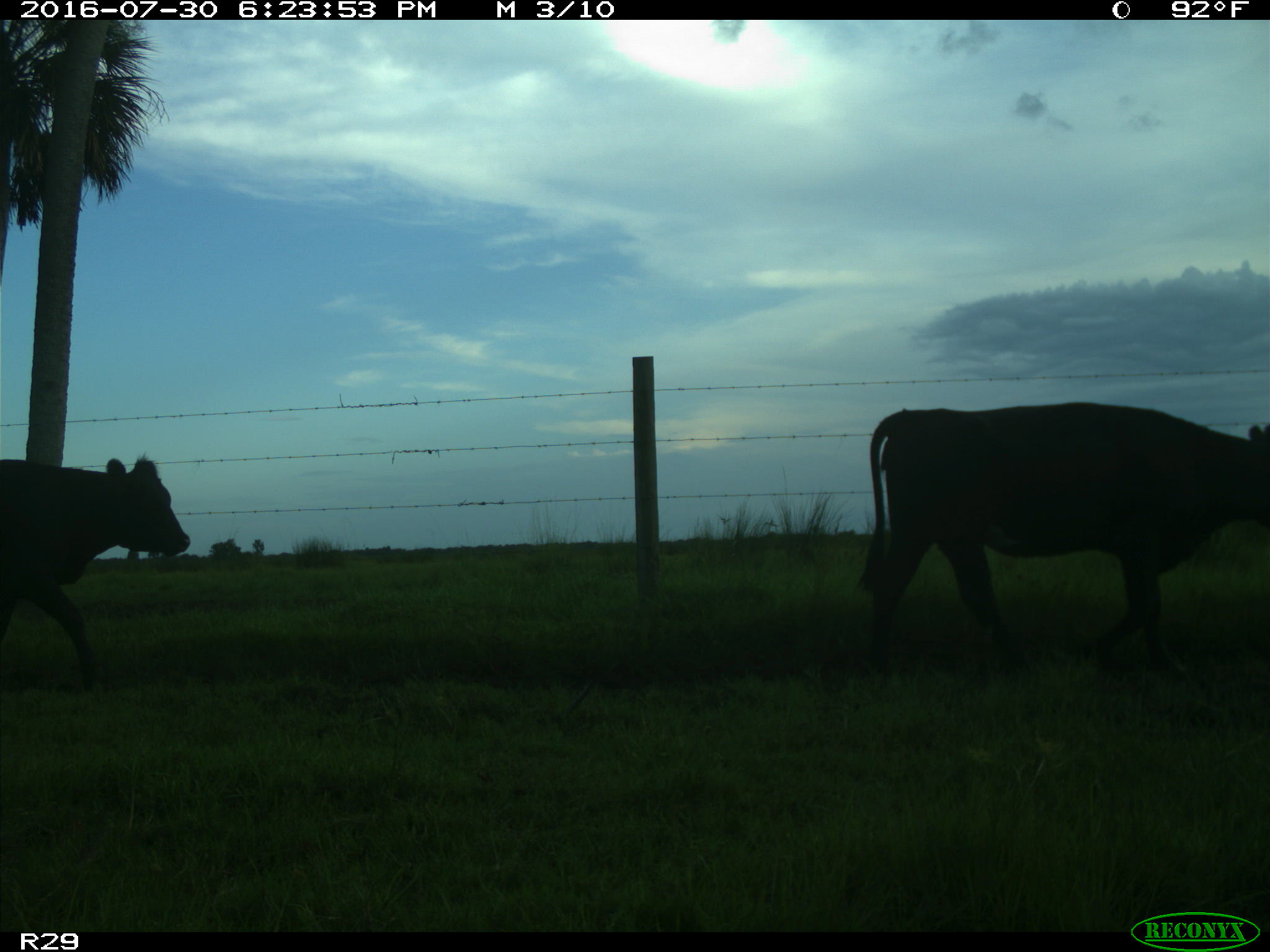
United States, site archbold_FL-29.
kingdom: Animalia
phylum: Chordata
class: Mammalia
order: Artiodactyla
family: Bovidae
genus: Bos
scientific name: Bos taurus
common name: domestic cow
Bos taurus (domestic cow).